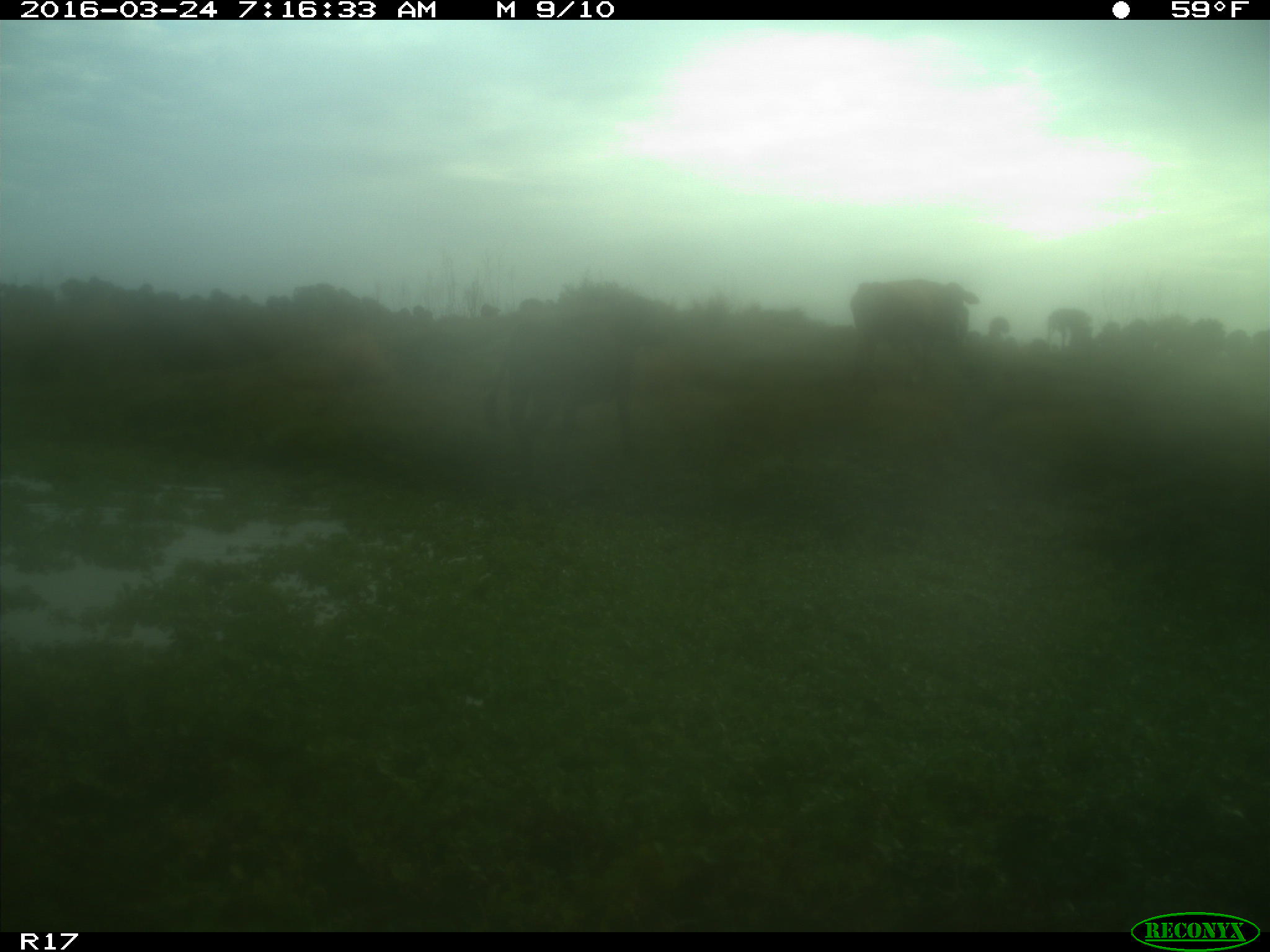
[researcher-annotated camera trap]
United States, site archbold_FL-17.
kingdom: Animalia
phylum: Chordata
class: Mammalia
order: Artiodactyla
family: Bovidae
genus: Bos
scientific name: Bos taurus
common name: domestic cow